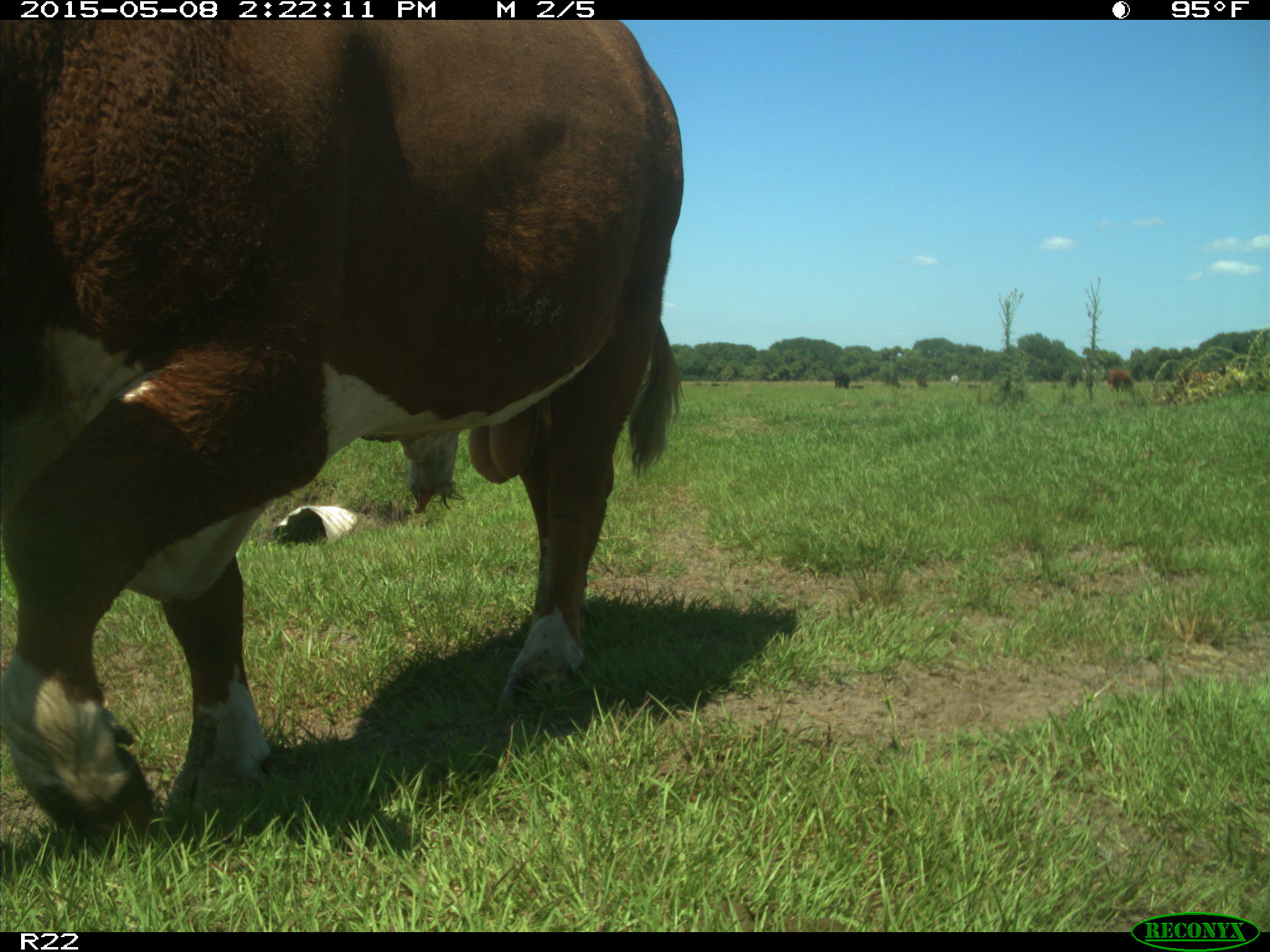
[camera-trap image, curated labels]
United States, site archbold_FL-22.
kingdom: Animalia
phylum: Chordata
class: Mammalia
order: Artiodactyla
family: Bovidae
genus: Bos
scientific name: Bos taurus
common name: domestic cow